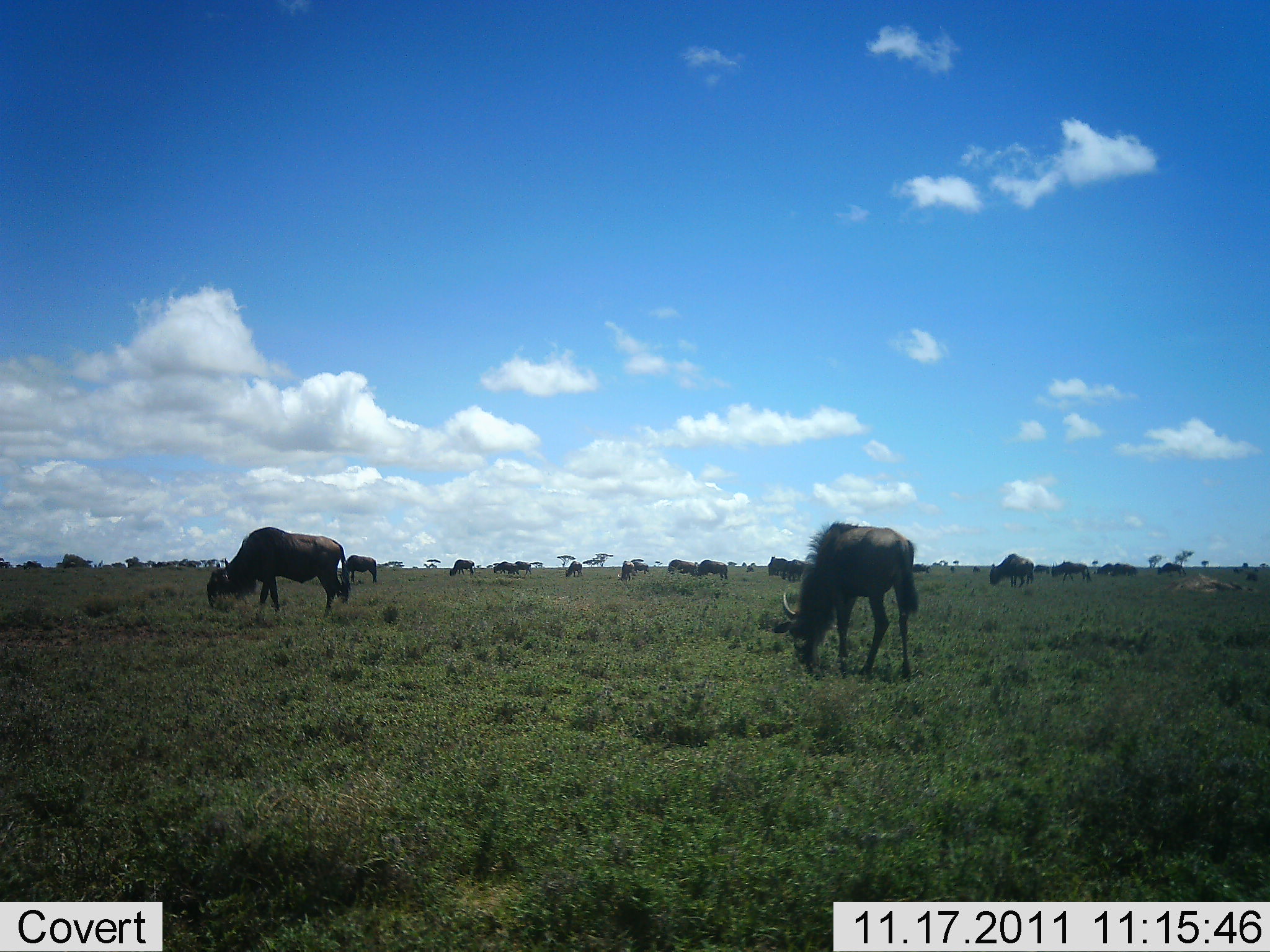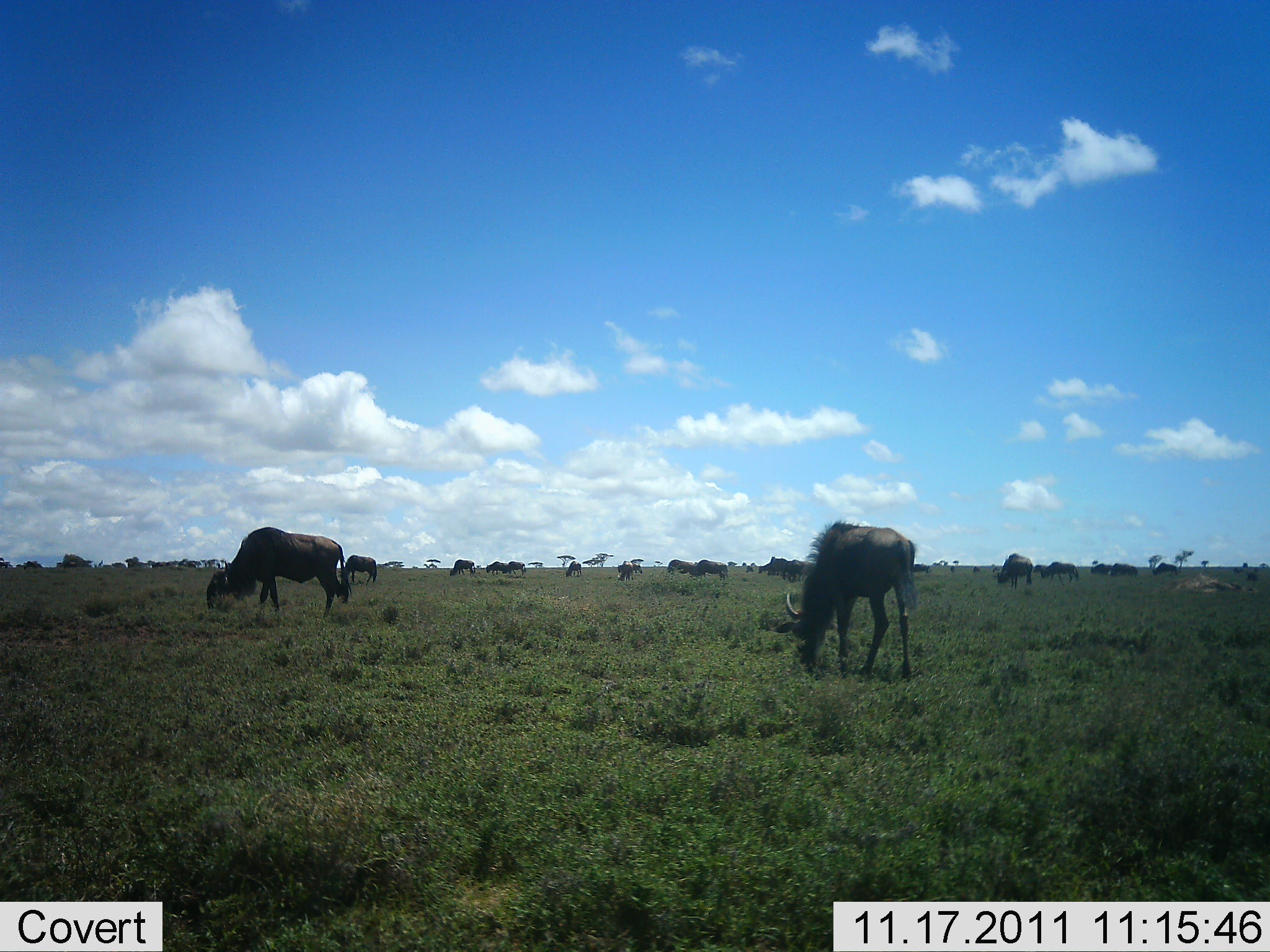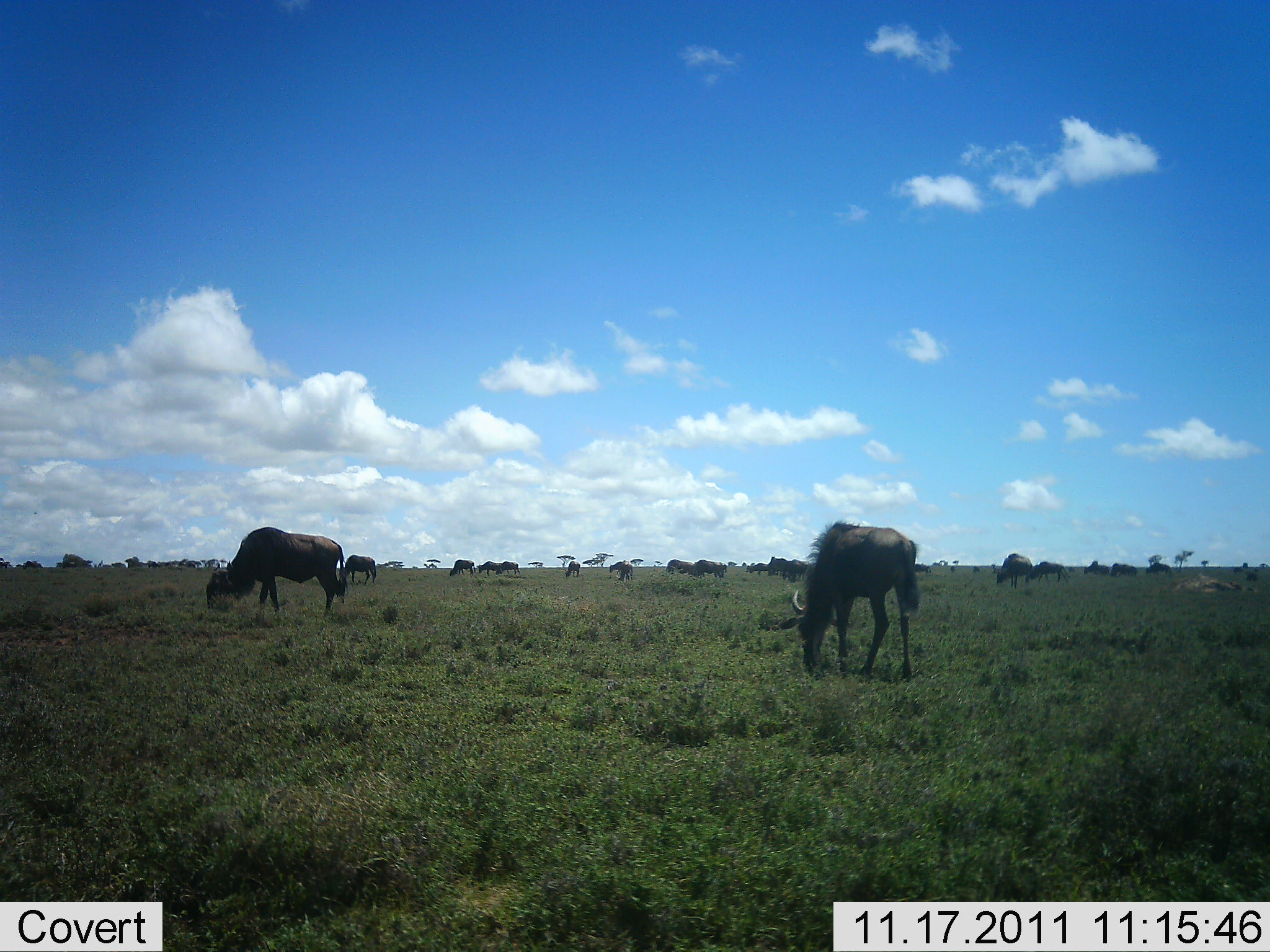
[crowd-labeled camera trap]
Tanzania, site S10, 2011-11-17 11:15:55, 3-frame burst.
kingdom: Animalia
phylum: Chordata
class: Mammalia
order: Artiodactyla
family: Bovidae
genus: Connochaetes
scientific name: Connochaetes taurinus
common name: blue wildebeest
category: wildebeest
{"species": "wildebeest (blue wildebeest) (Connochaetes taurinus)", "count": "11-50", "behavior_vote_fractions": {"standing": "33%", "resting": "0%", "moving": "17%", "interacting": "0%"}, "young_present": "0%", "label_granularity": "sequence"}